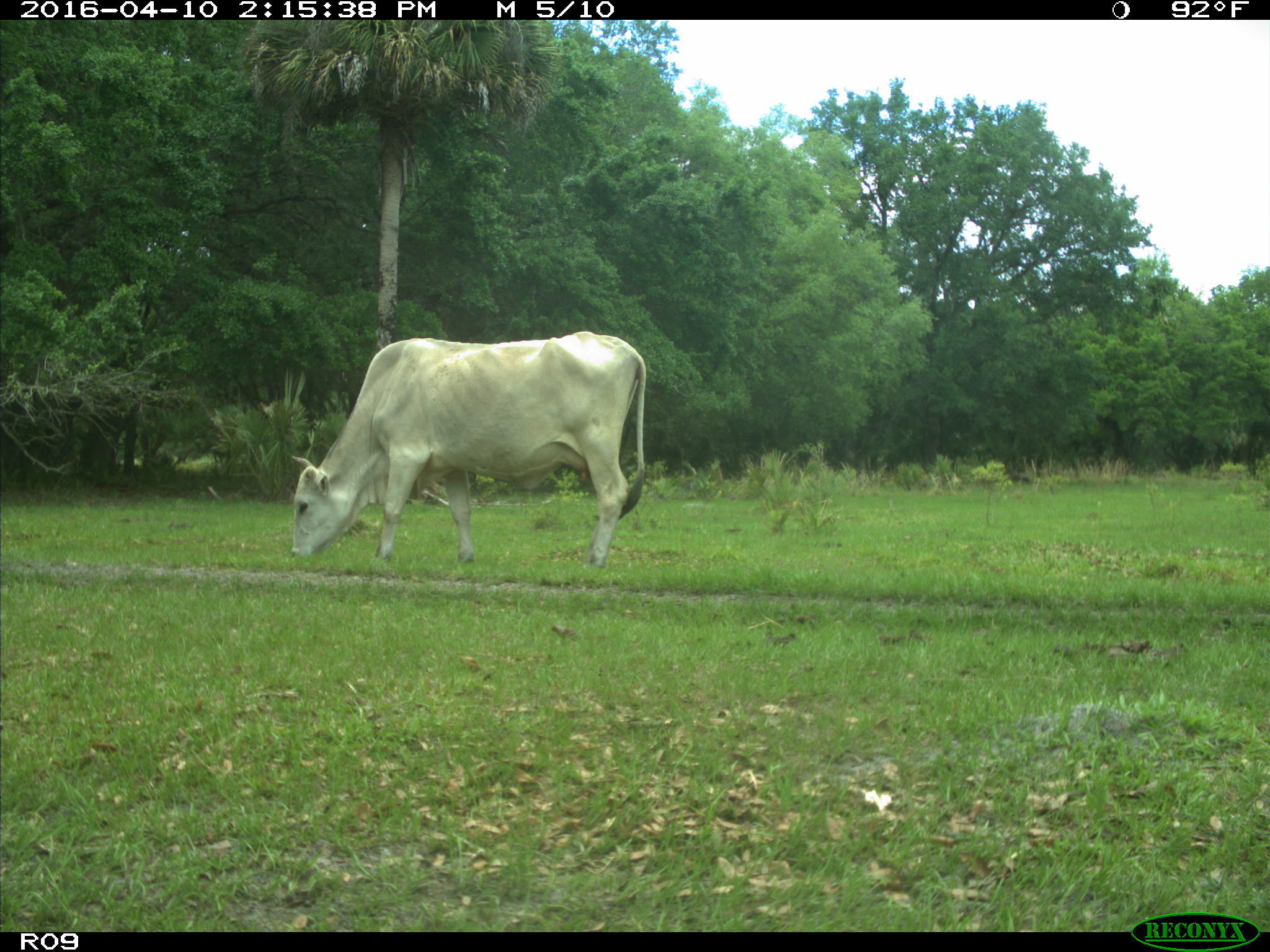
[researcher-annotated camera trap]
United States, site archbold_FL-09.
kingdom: Animalia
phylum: Chordata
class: Mammalia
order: Artiodactyla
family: Bovidae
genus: Bos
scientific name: Bos taurus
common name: domestic cow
Bos taurus (domestic cow).